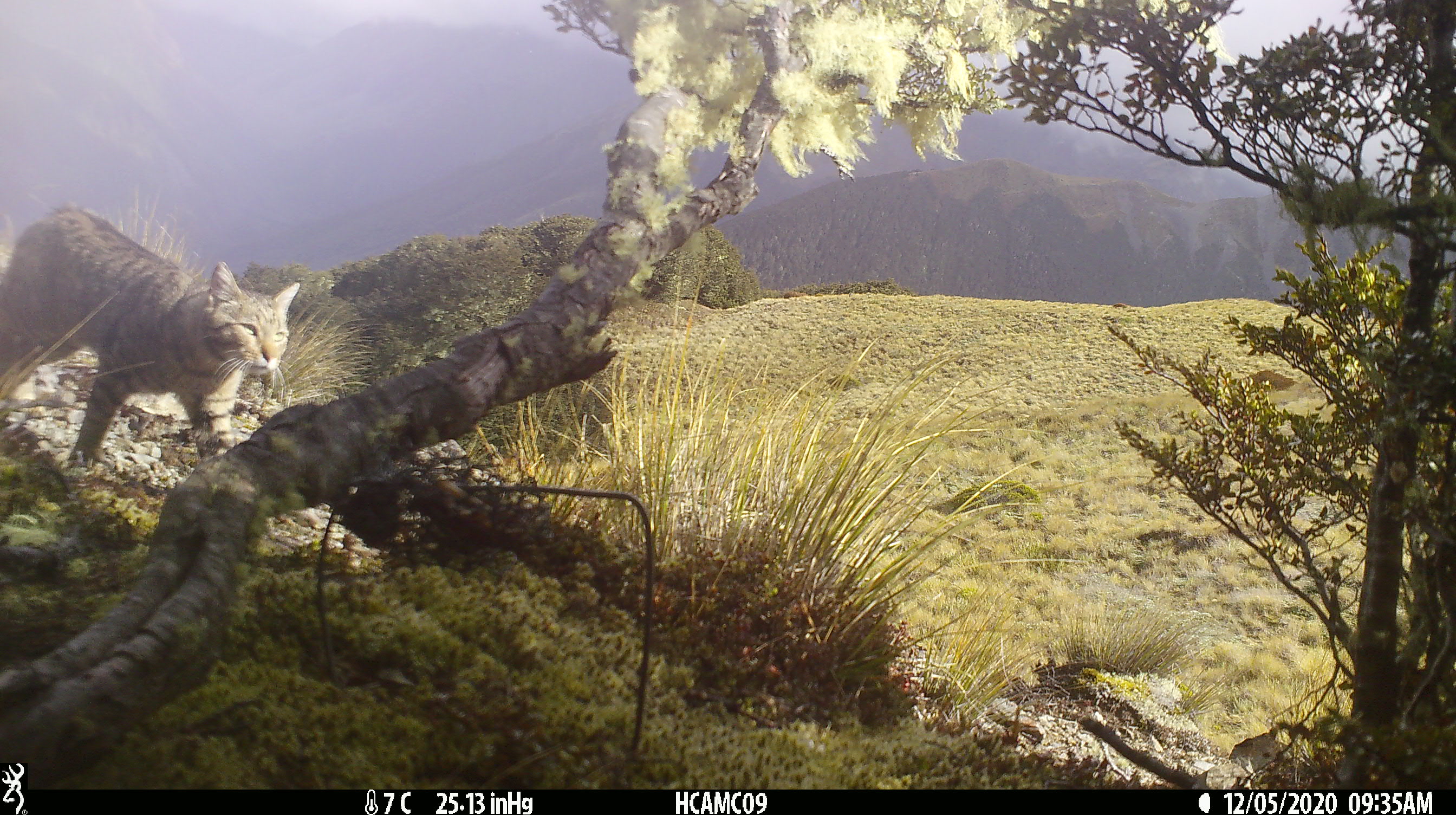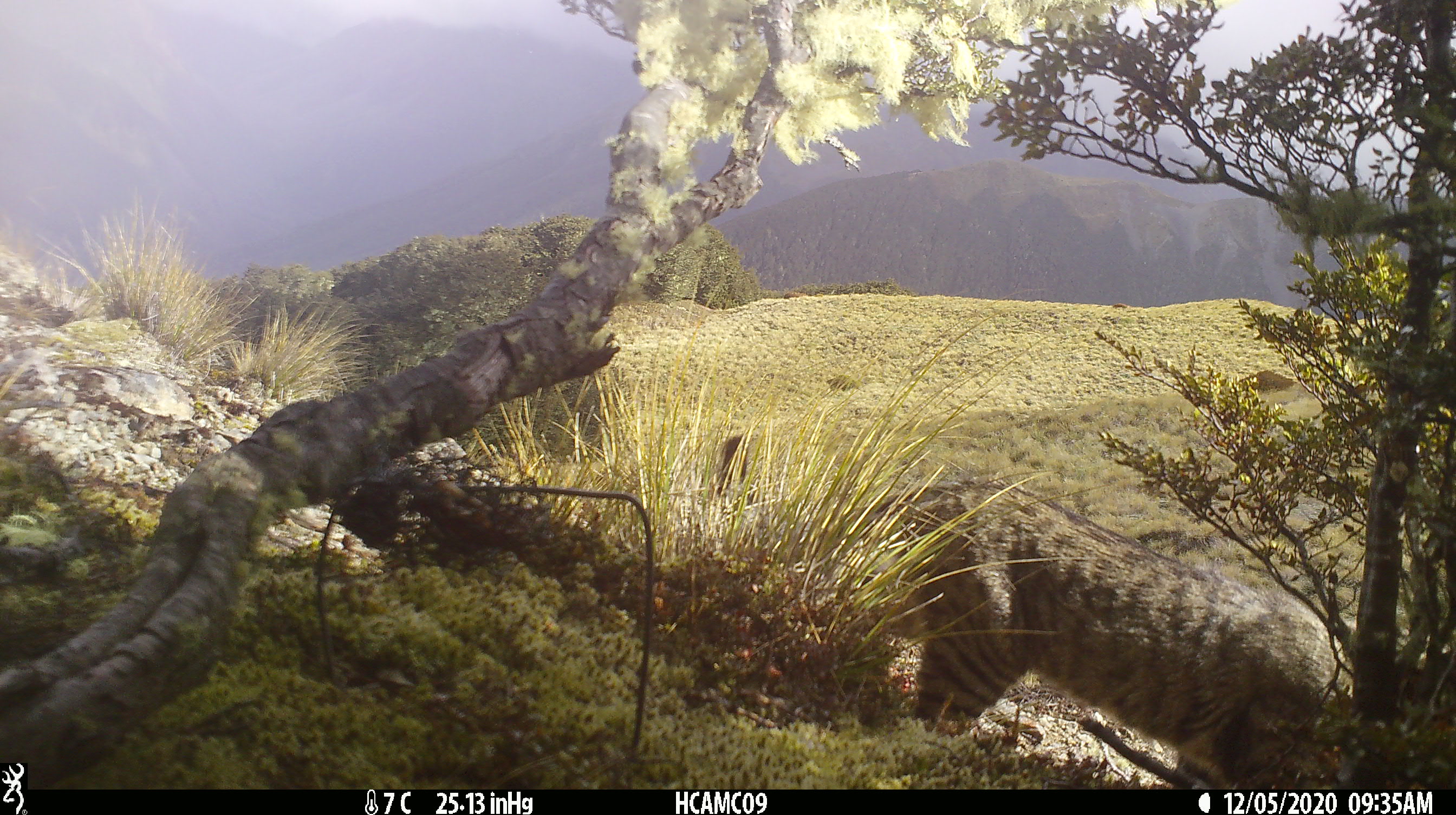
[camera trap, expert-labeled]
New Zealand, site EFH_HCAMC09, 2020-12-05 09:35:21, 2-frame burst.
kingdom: Animalia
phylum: Chordata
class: Mammalia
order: Carnivora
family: Felidae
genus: Felis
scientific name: Felis catus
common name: domestic cat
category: cat